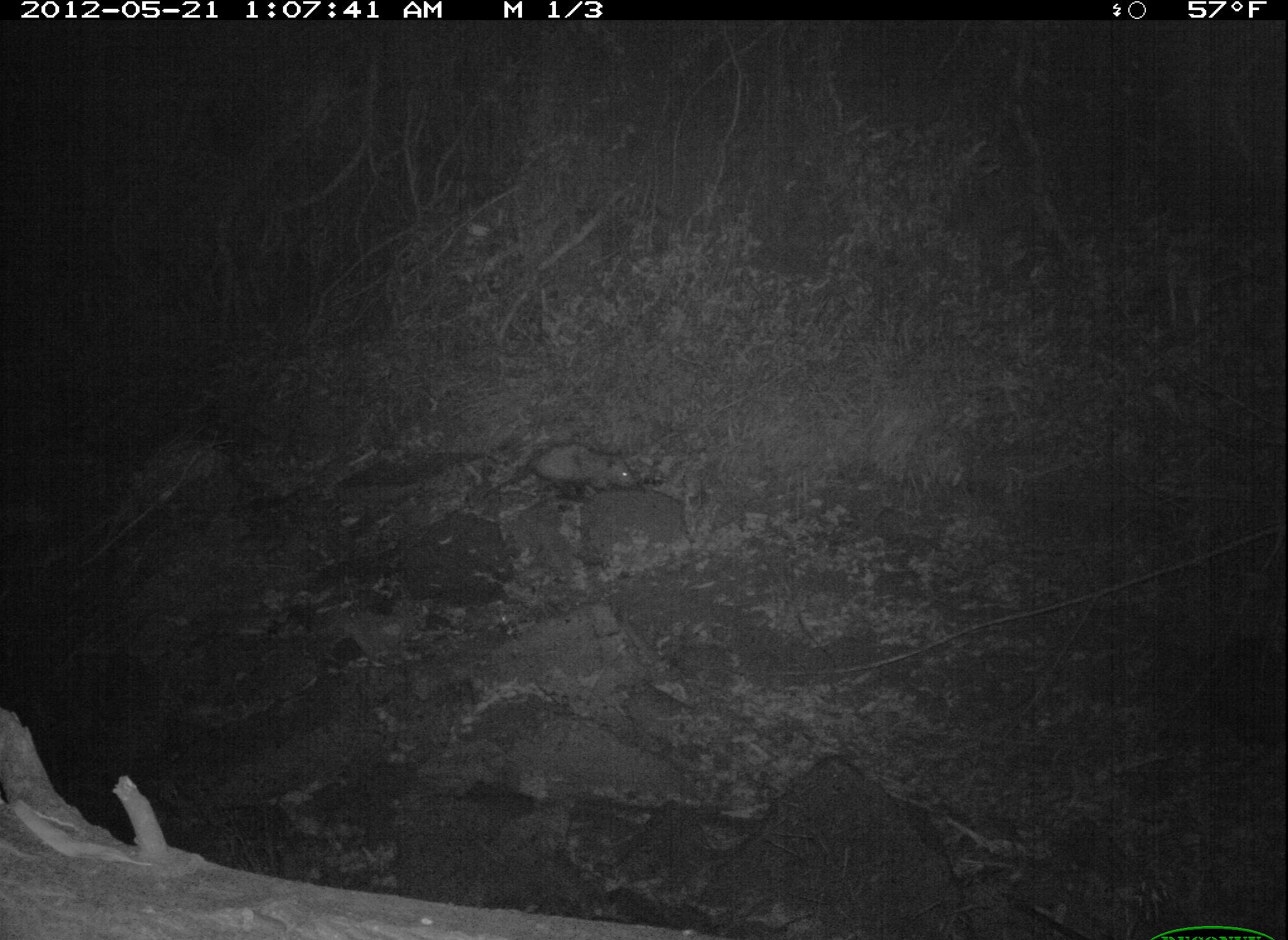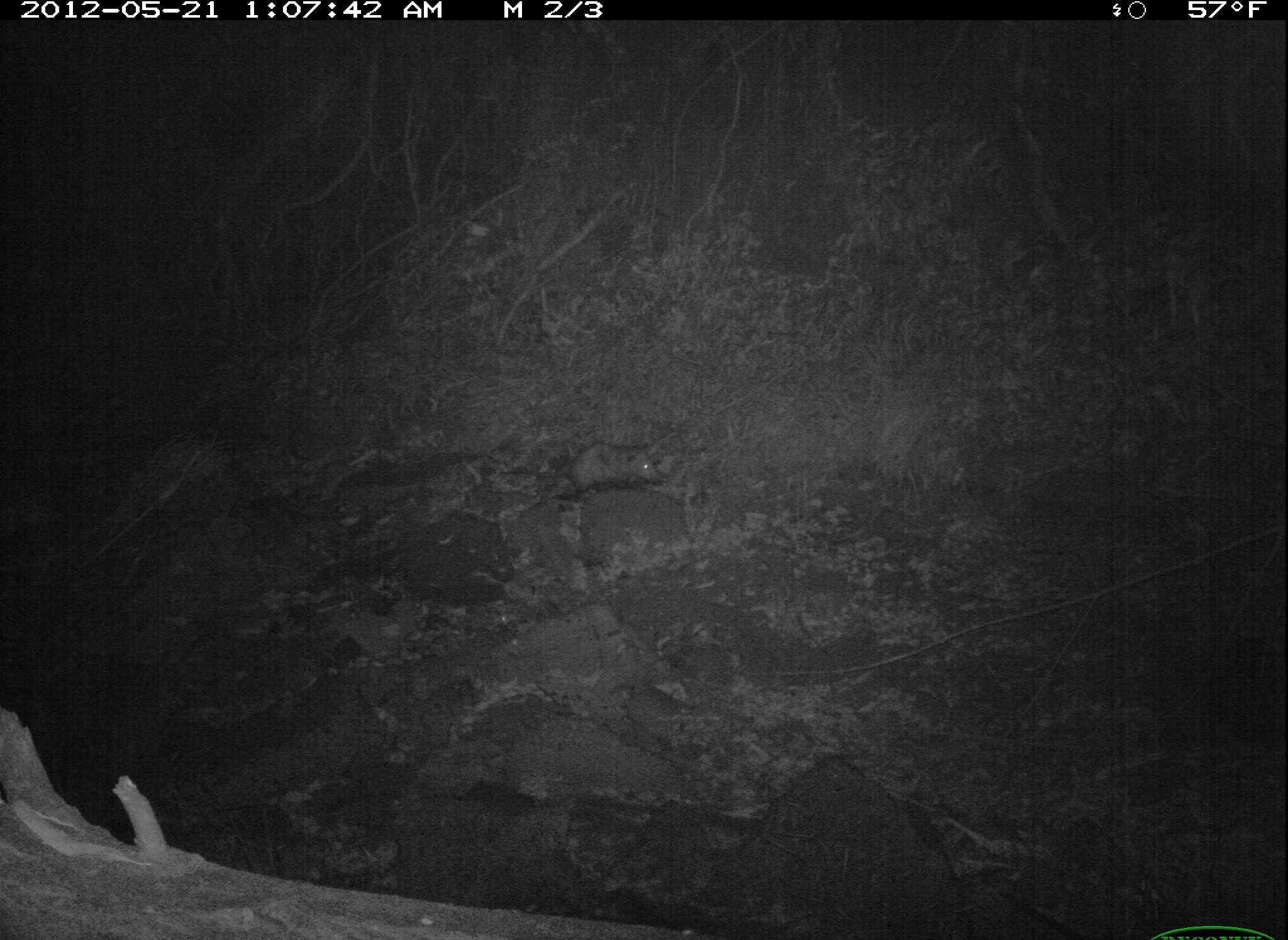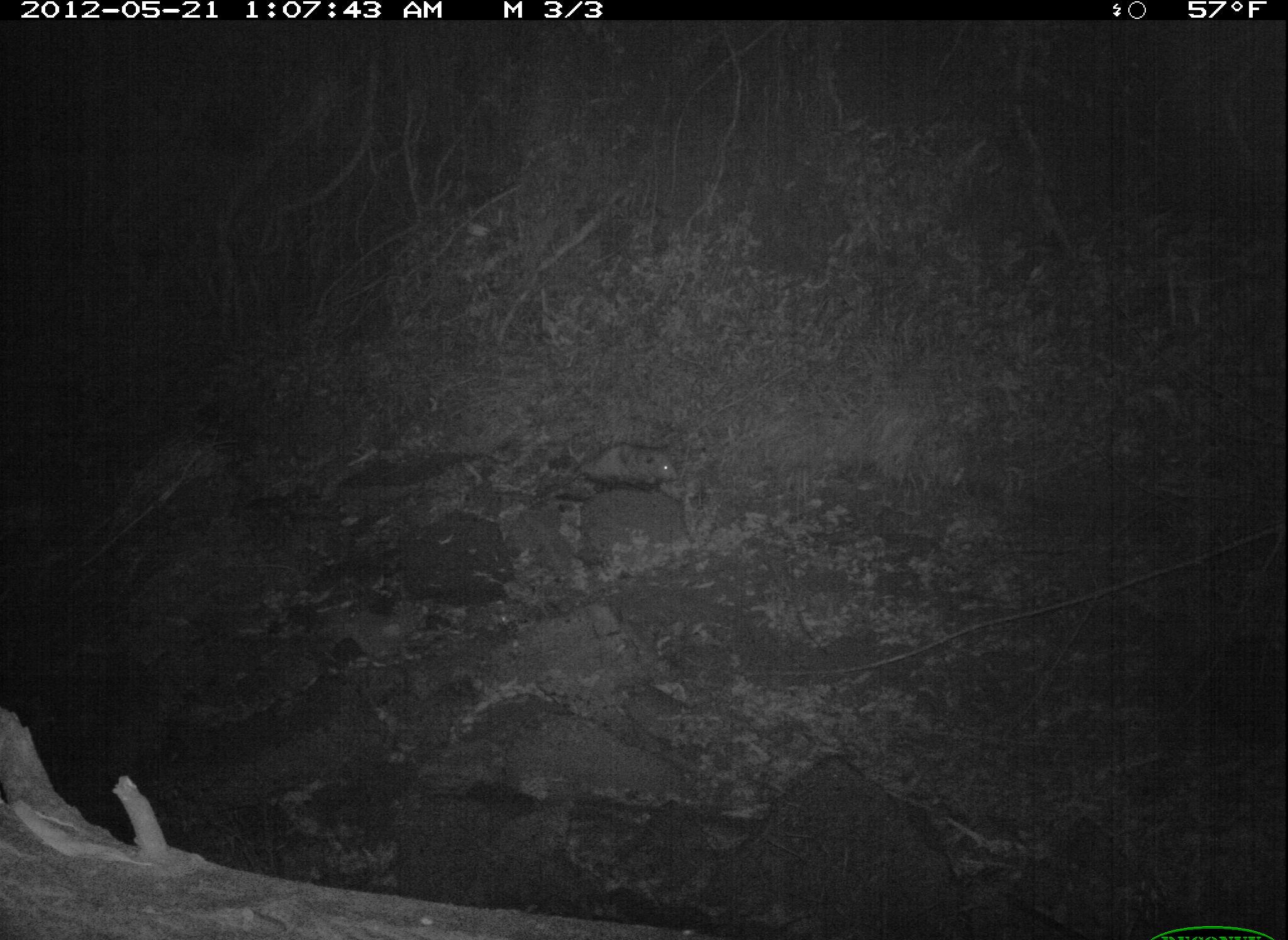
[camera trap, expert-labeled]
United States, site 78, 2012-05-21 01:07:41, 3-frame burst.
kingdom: Animalia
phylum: Chordata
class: Mammalia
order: Didelphimorphia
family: Didelphidae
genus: Didelphis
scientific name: Didelphis virginiana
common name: virginia opossum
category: opossum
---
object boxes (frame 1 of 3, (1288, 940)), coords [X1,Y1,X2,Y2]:
opossum: [448,428,657,528]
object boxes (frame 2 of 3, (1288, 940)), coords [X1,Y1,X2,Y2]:
opossum: [496,417,691,519]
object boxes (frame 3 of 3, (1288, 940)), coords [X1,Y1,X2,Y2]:
opossum: [533,422,707,525]